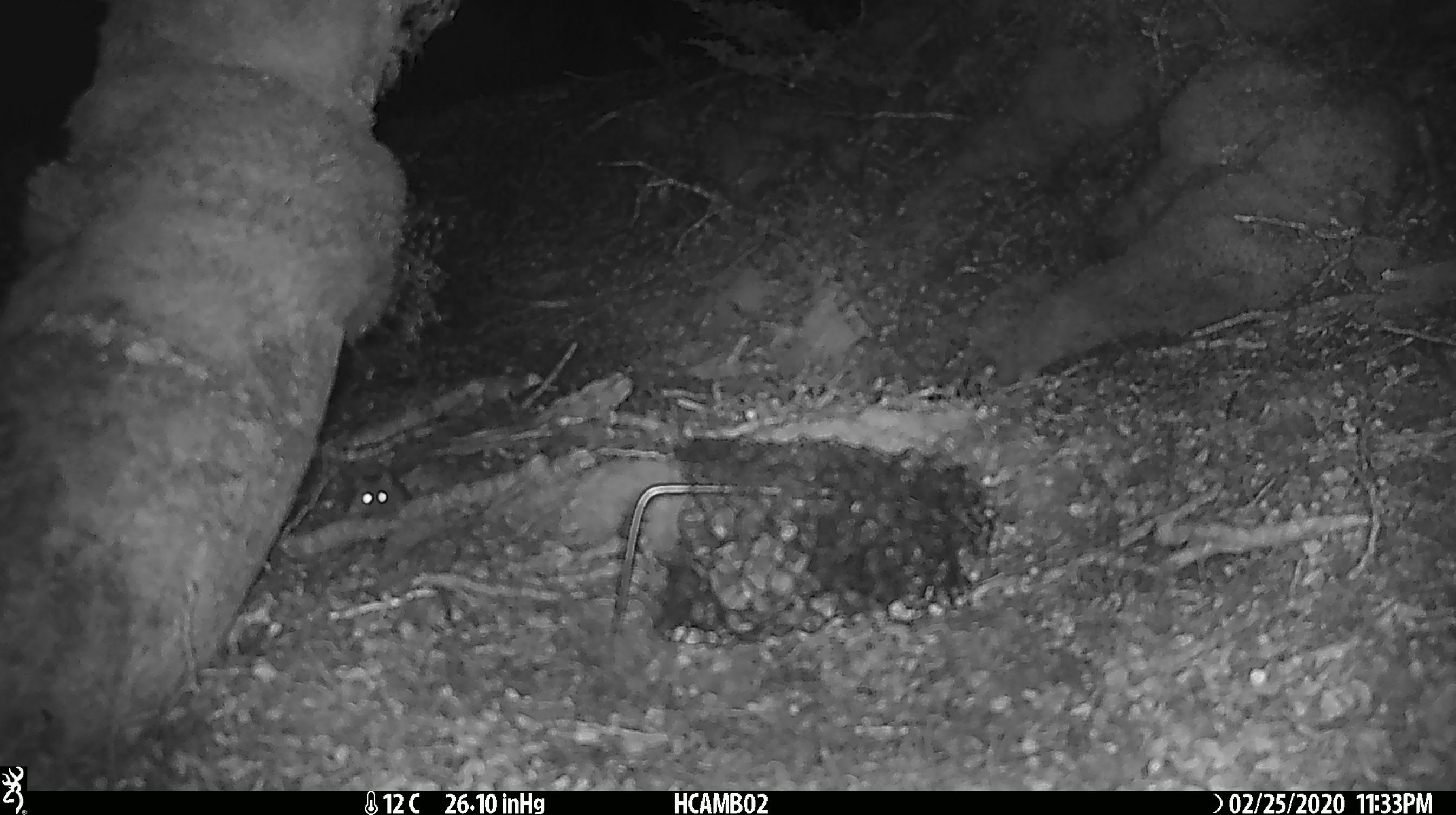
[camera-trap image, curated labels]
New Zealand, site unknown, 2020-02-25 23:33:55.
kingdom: Animalia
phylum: Chordata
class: Mammalia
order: Rodentia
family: Muridae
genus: Mus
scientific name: Mus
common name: mouse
Mouse (Mus).